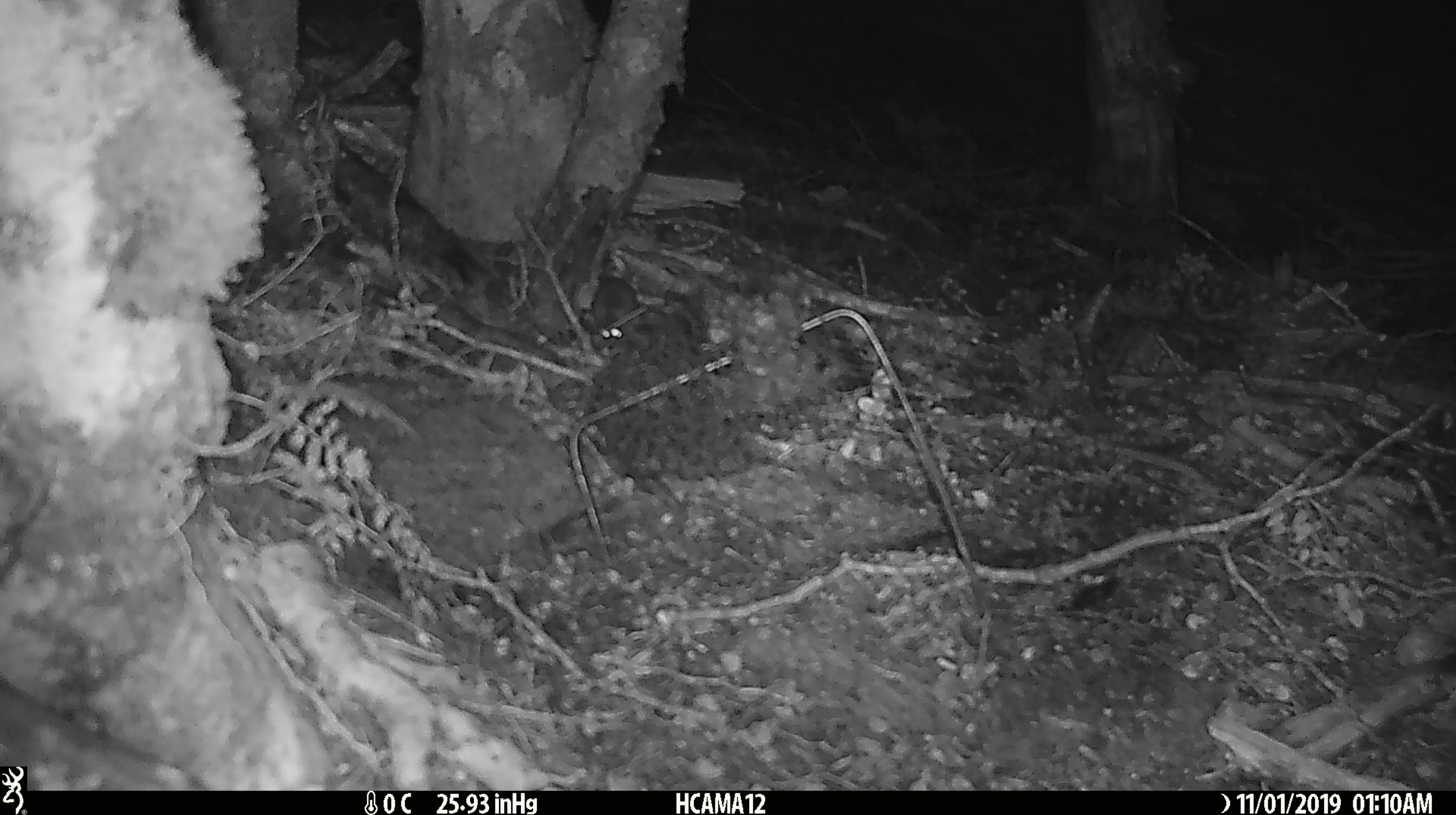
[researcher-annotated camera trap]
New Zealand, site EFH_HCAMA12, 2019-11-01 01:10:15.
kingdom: Animalia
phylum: Chordata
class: Mammalia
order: Rodentia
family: Muridae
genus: Mus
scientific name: Mus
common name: mouse